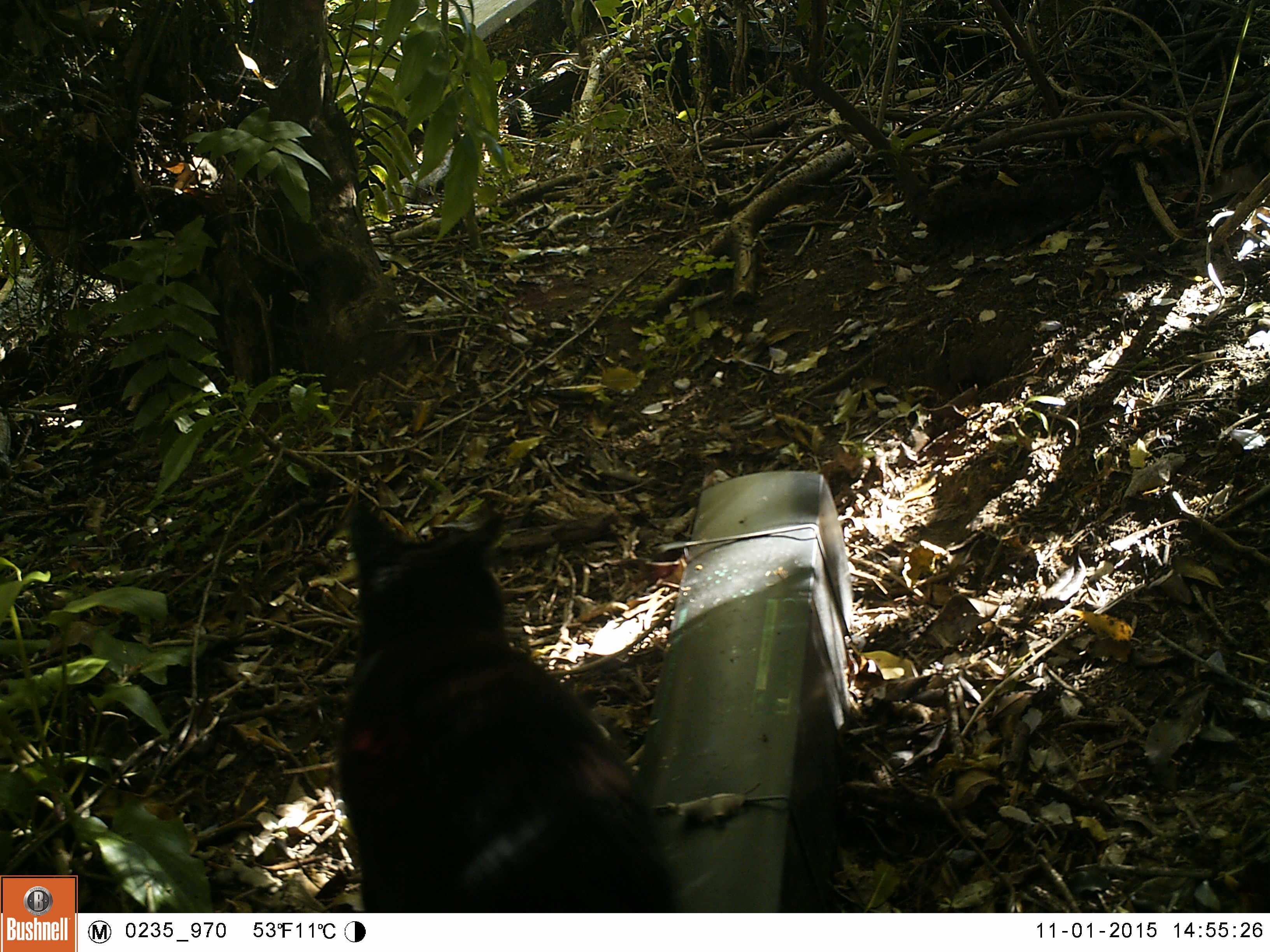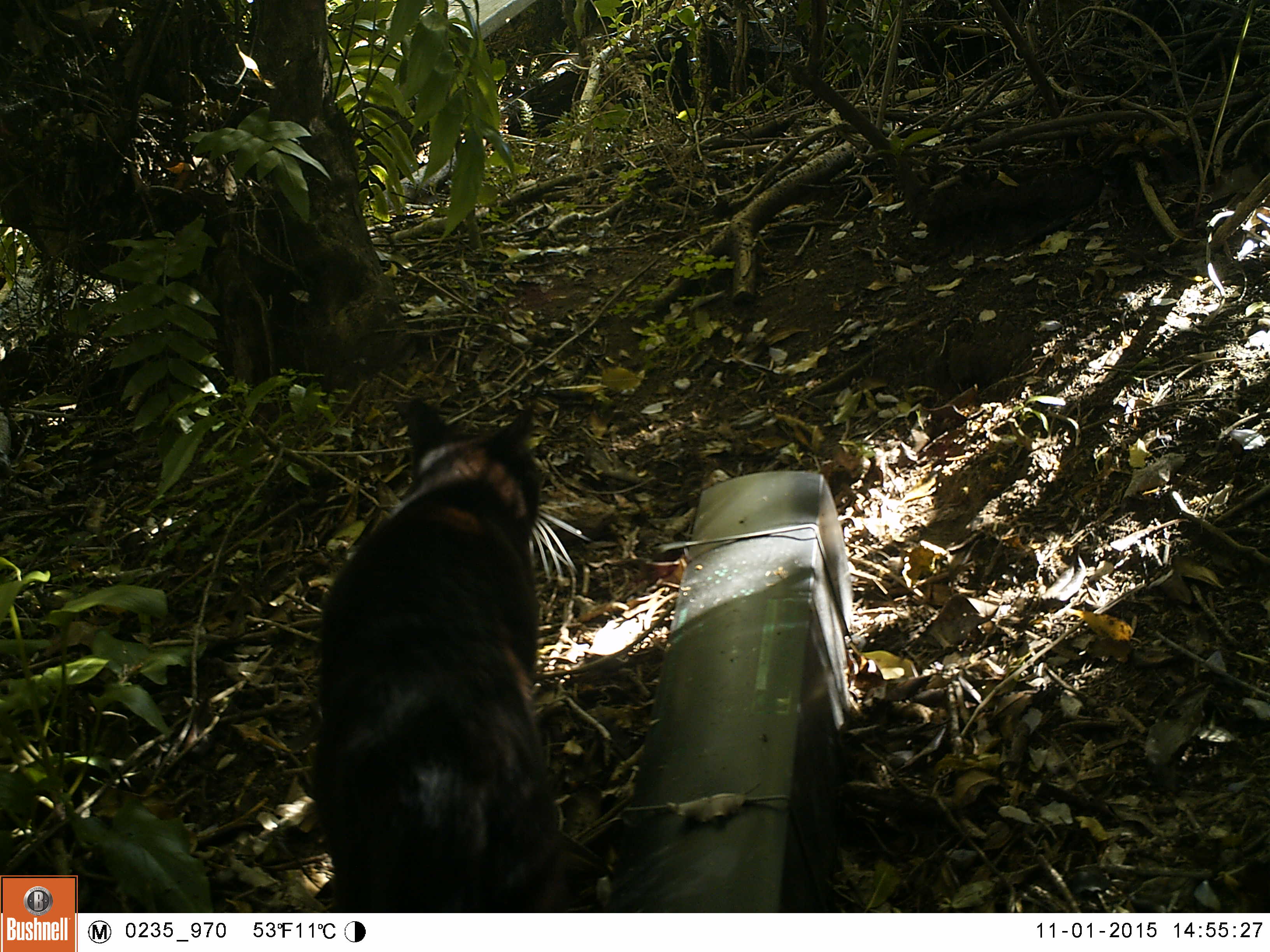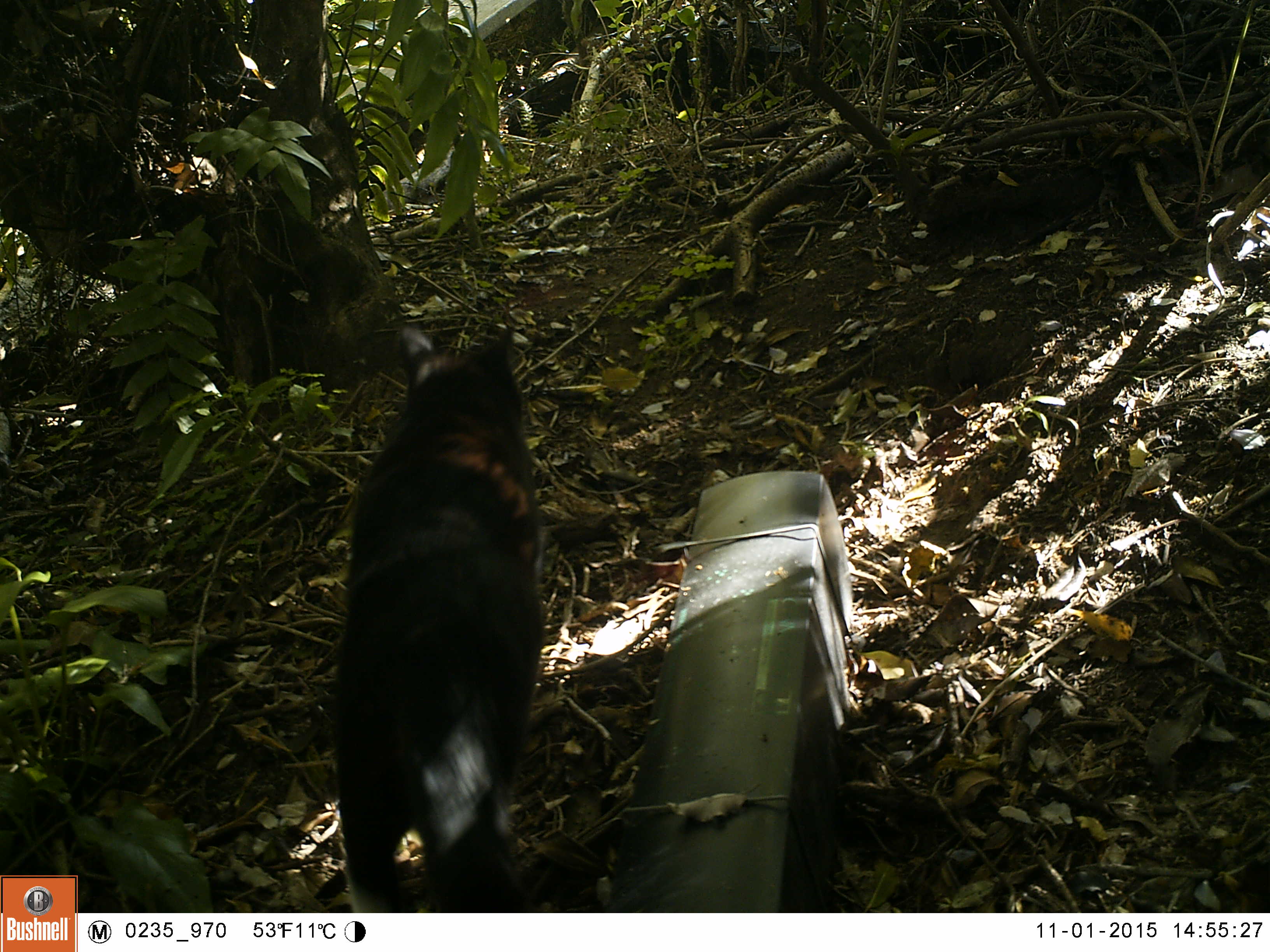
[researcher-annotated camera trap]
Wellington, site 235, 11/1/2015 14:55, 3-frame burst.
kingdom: Animalia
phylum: Chordata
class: Mammalia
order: Carnivora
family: Felidae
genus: Felis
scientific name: Felis catus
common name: cat